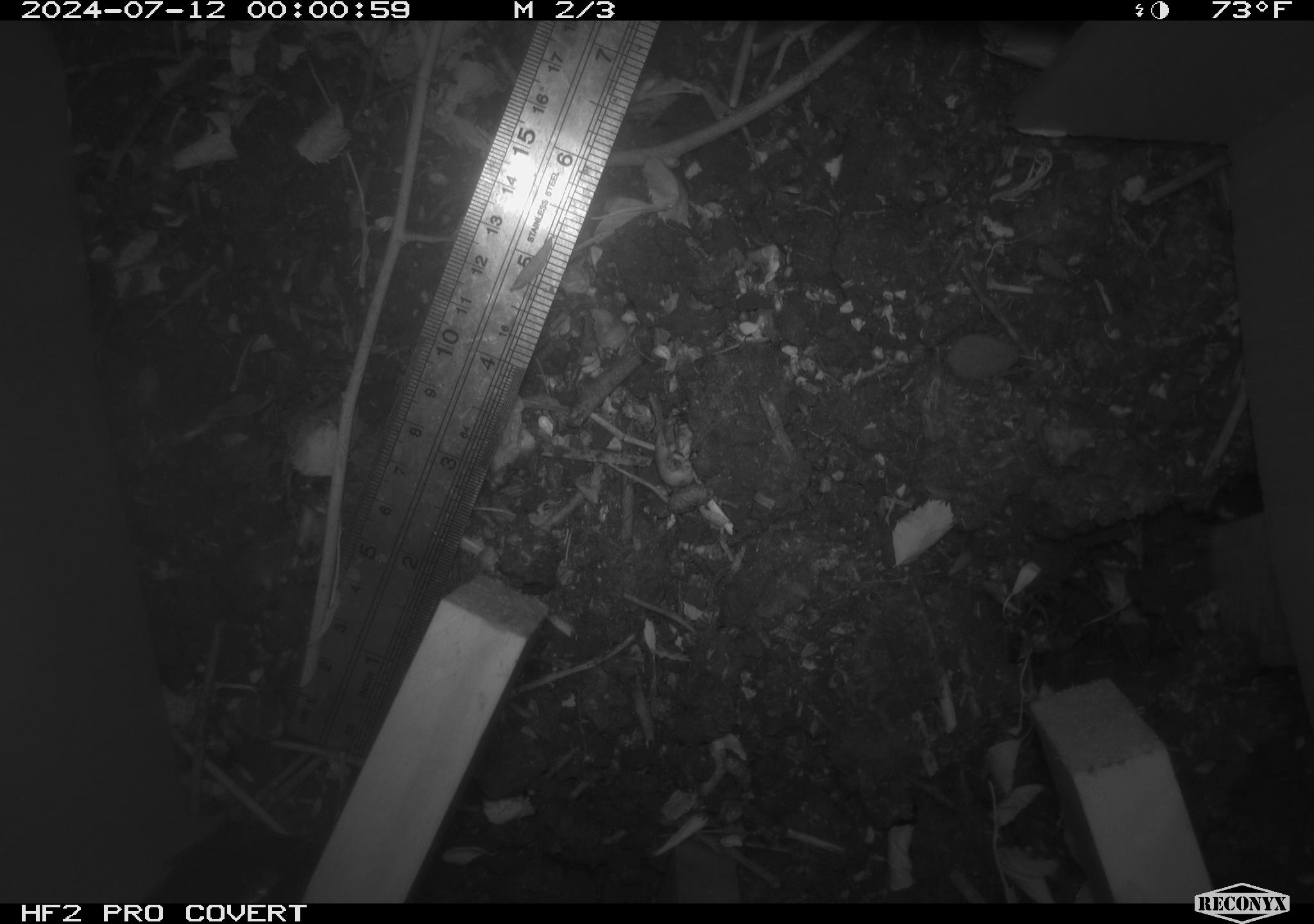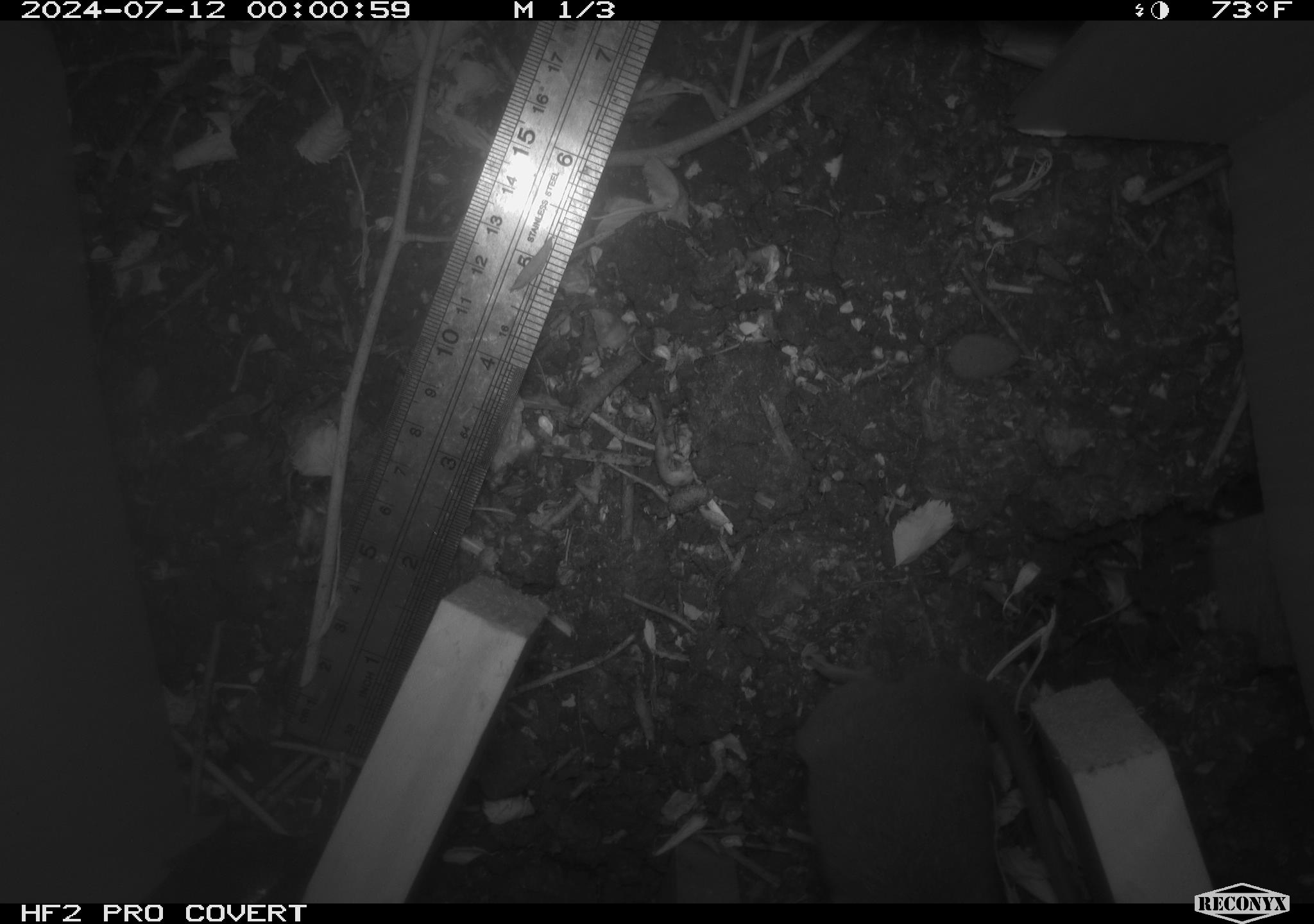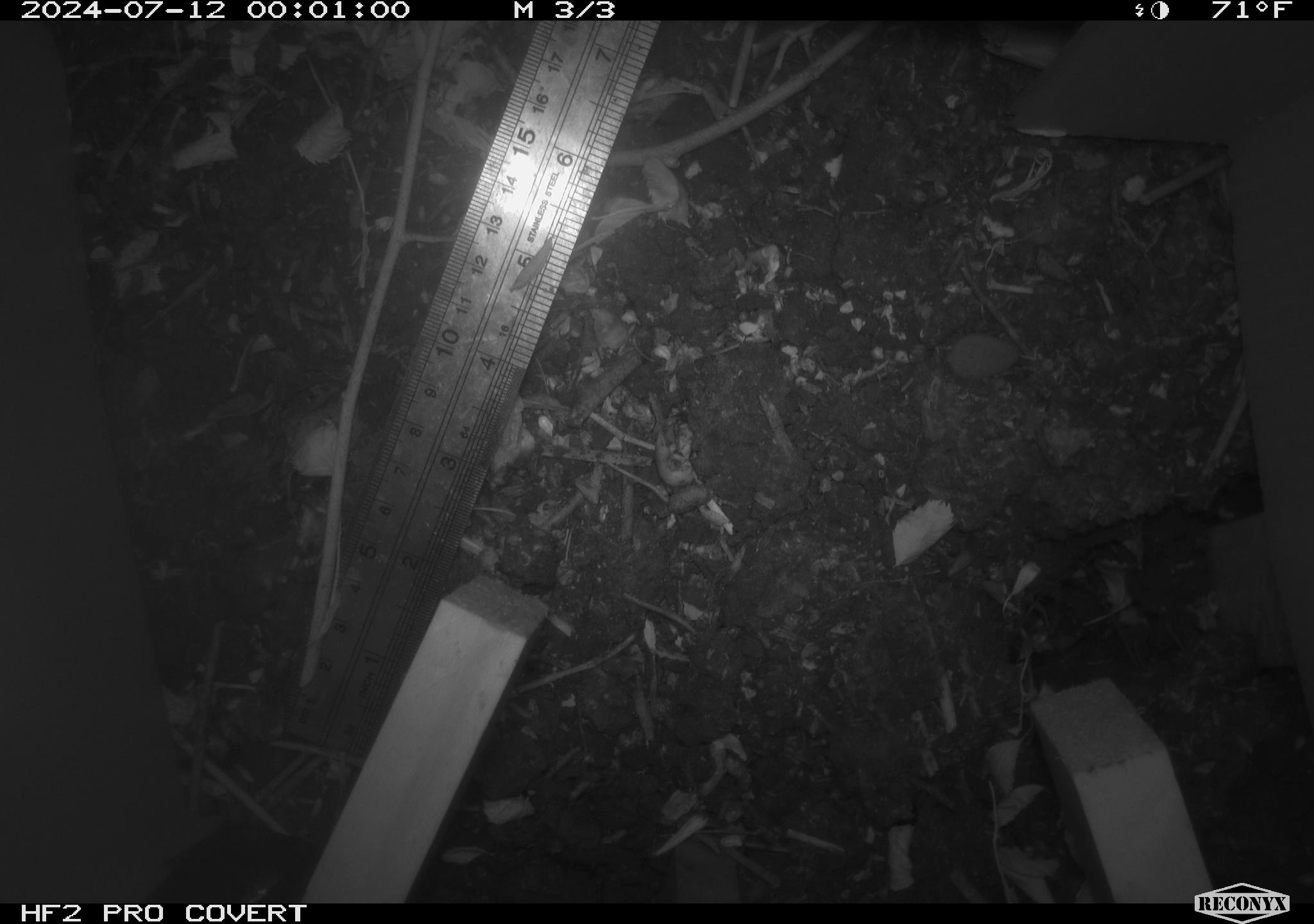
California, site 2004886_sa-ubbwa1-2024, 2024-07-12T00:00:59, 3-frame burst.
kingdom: Animalia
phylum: Chordata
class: Mammalia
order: Rodentia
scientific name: Rodentia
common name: mouse species